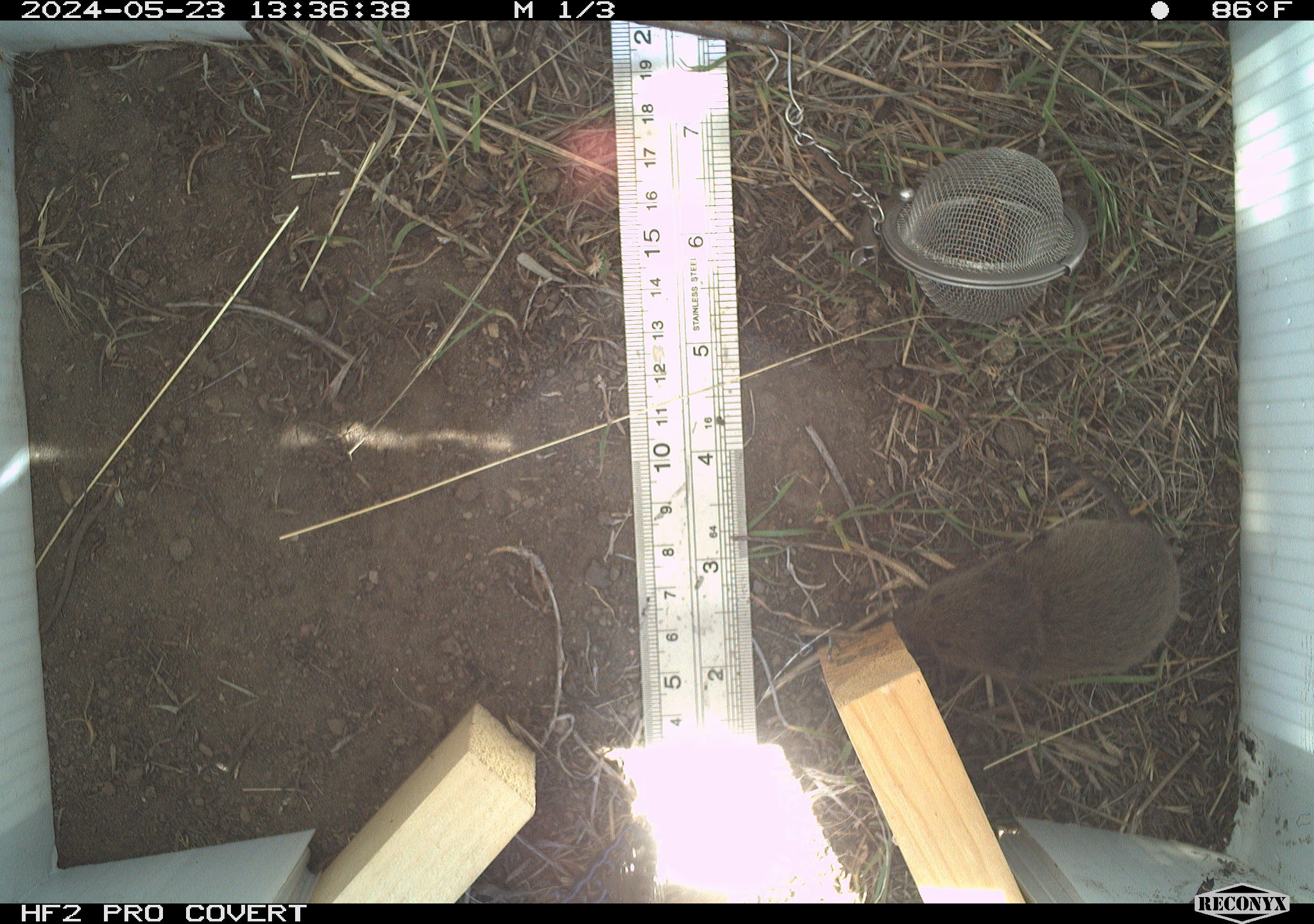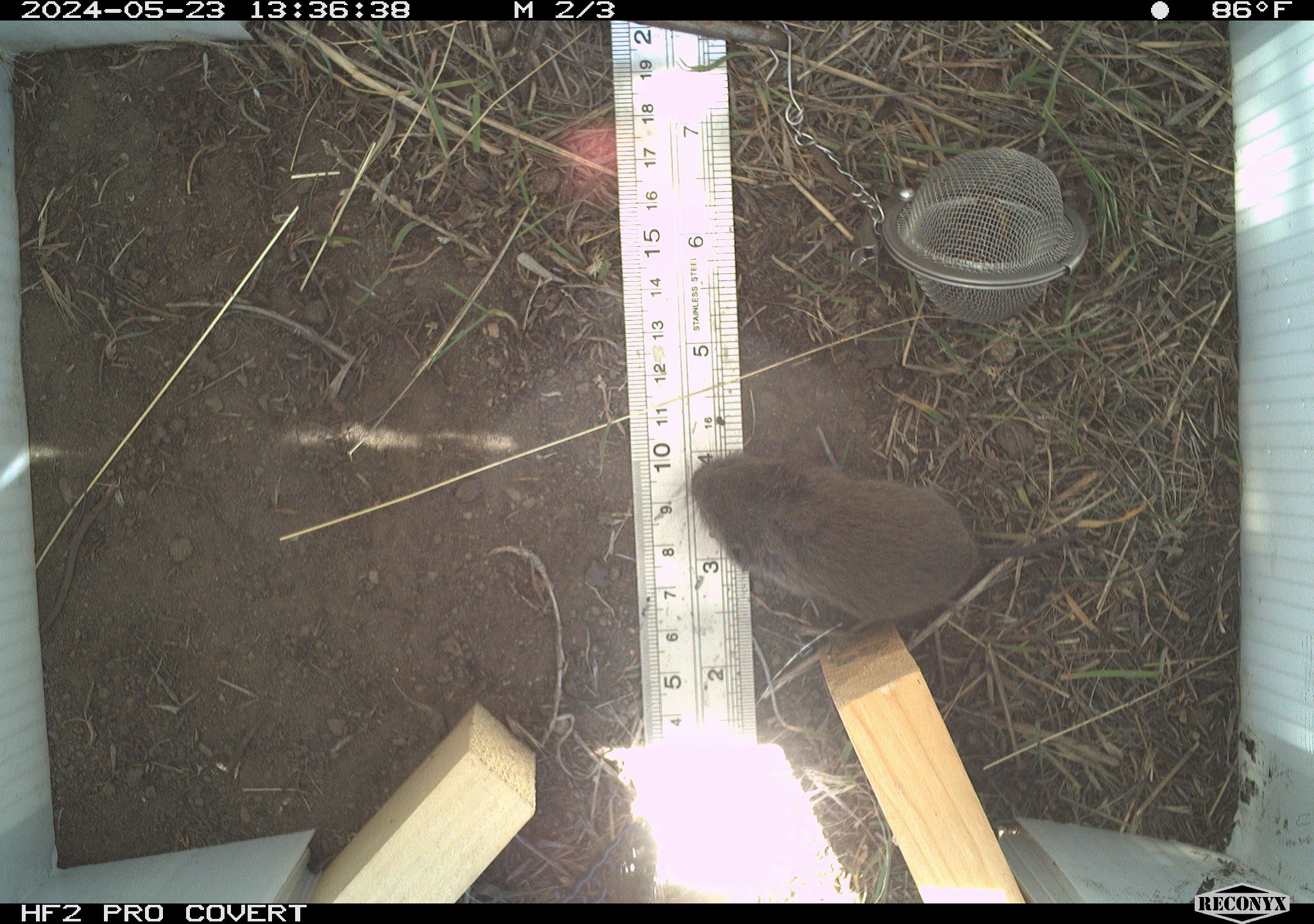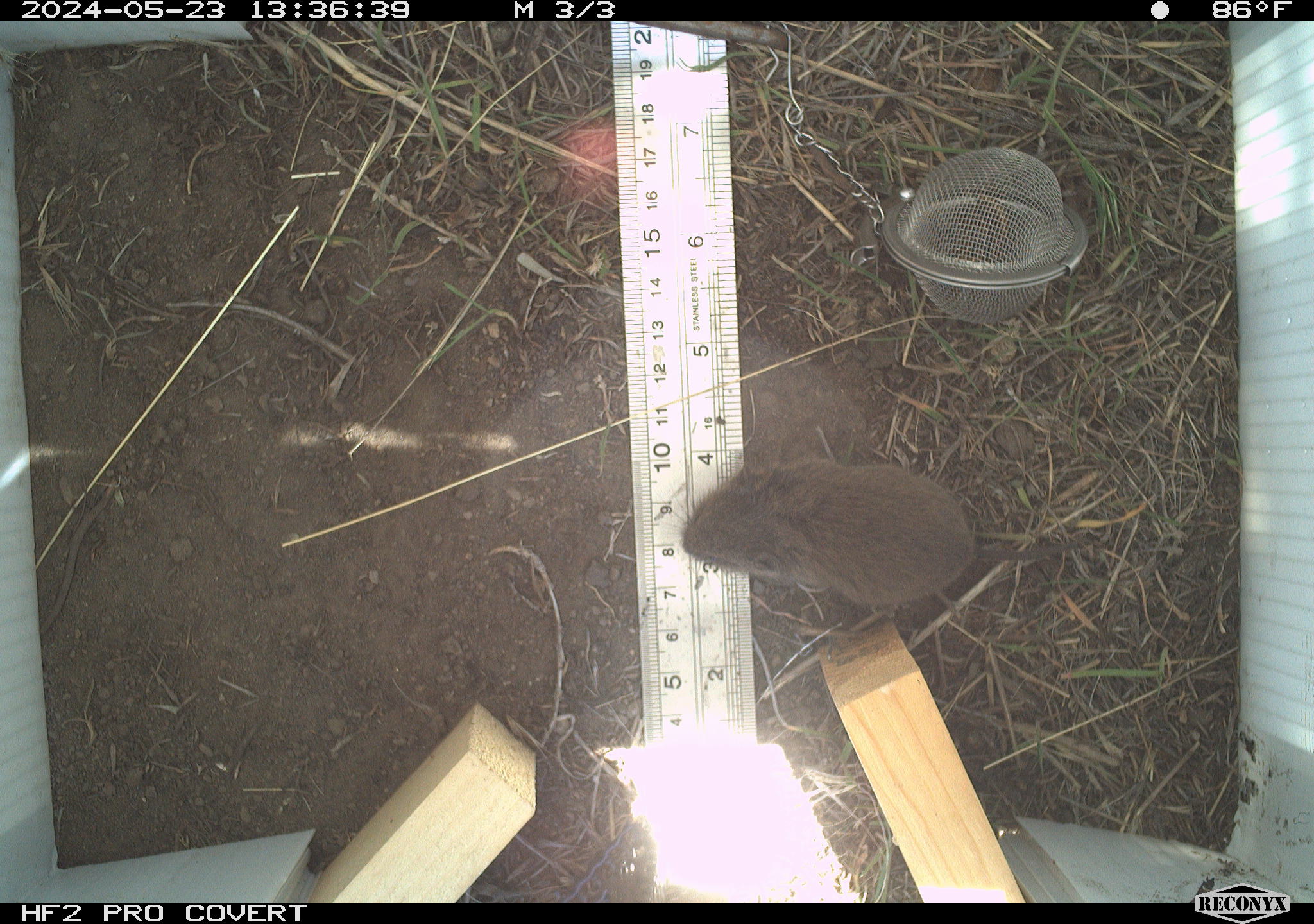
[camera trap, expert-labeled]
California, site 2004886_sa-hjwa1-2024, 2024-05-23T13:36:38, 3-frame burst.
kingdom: Animalia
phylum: Chordata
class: Mammalia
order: Rodentia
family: Cricetidae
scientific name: Cricetidae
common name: hamsters, voles, lemmings, and allies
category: cricetidae family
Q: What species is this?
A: Cricetidae family (hamsters, voles, lemmings, and allies) (Cricetidae).